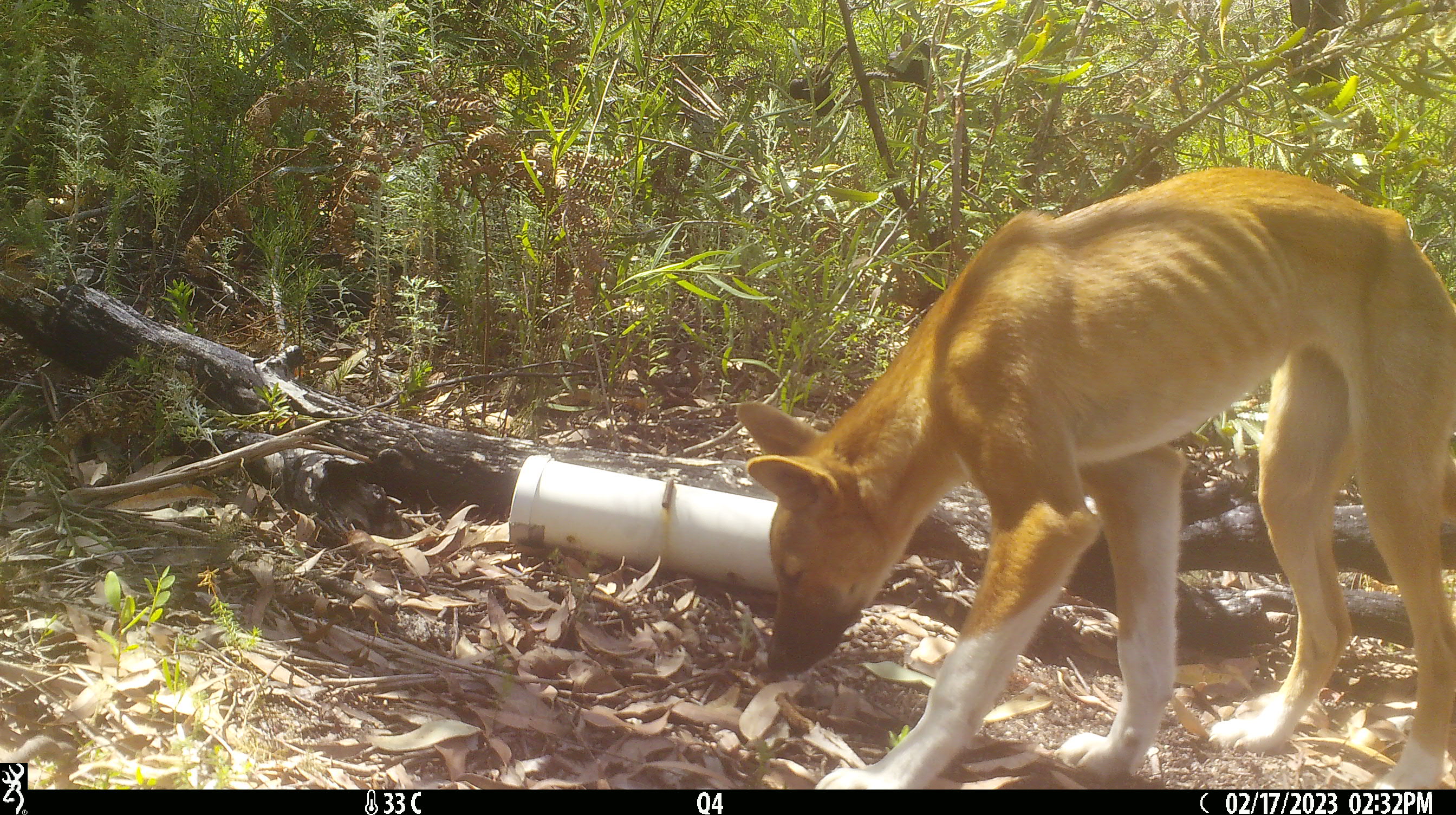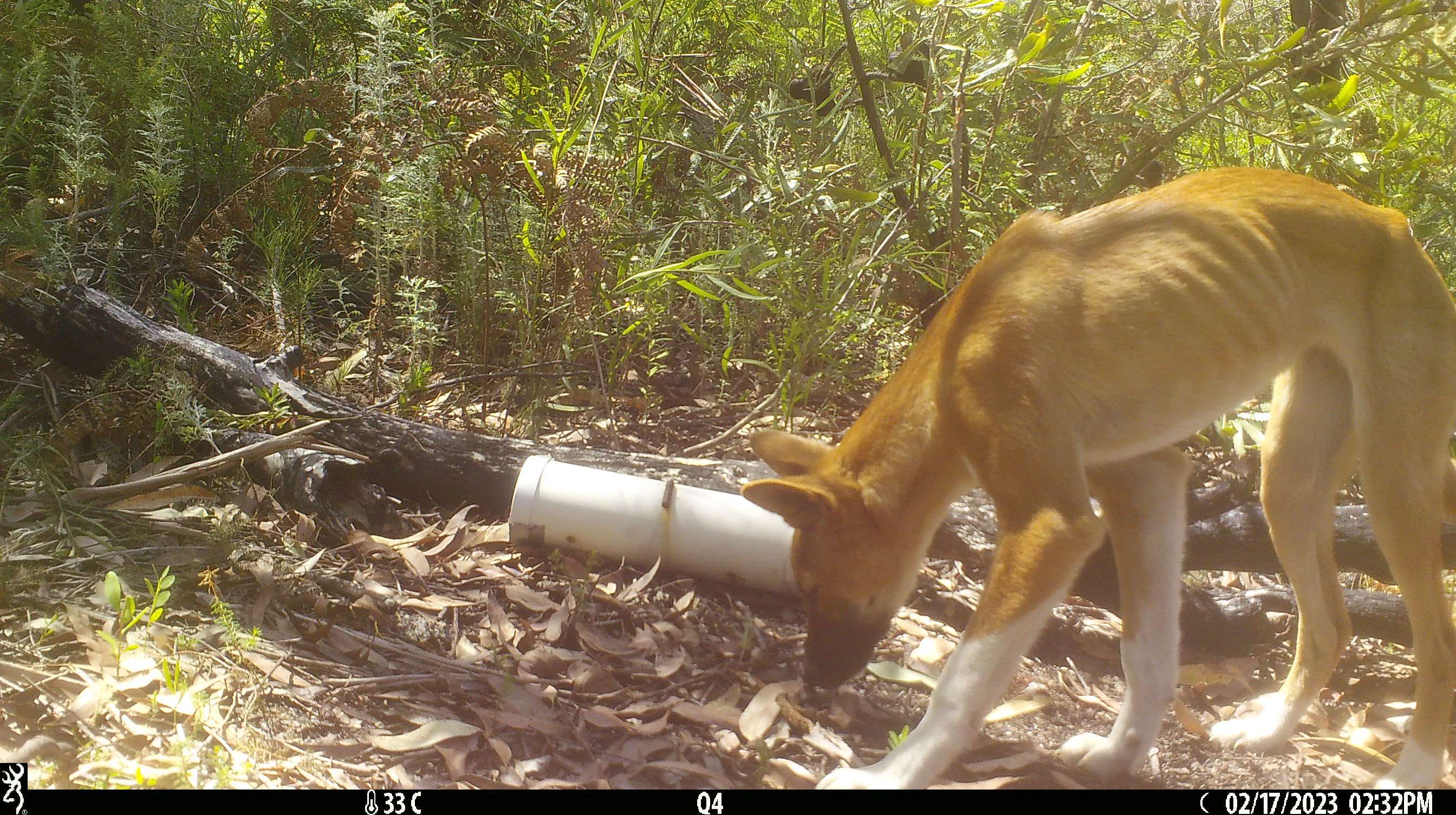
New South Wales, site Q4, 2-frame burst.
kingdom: Animalia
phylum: Chordata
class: Mammalia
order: Carnivora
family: Canidae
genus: Canis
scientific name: Canis familiaris dingo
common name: dingo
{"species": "dingo (Canis familiaris dingo)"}